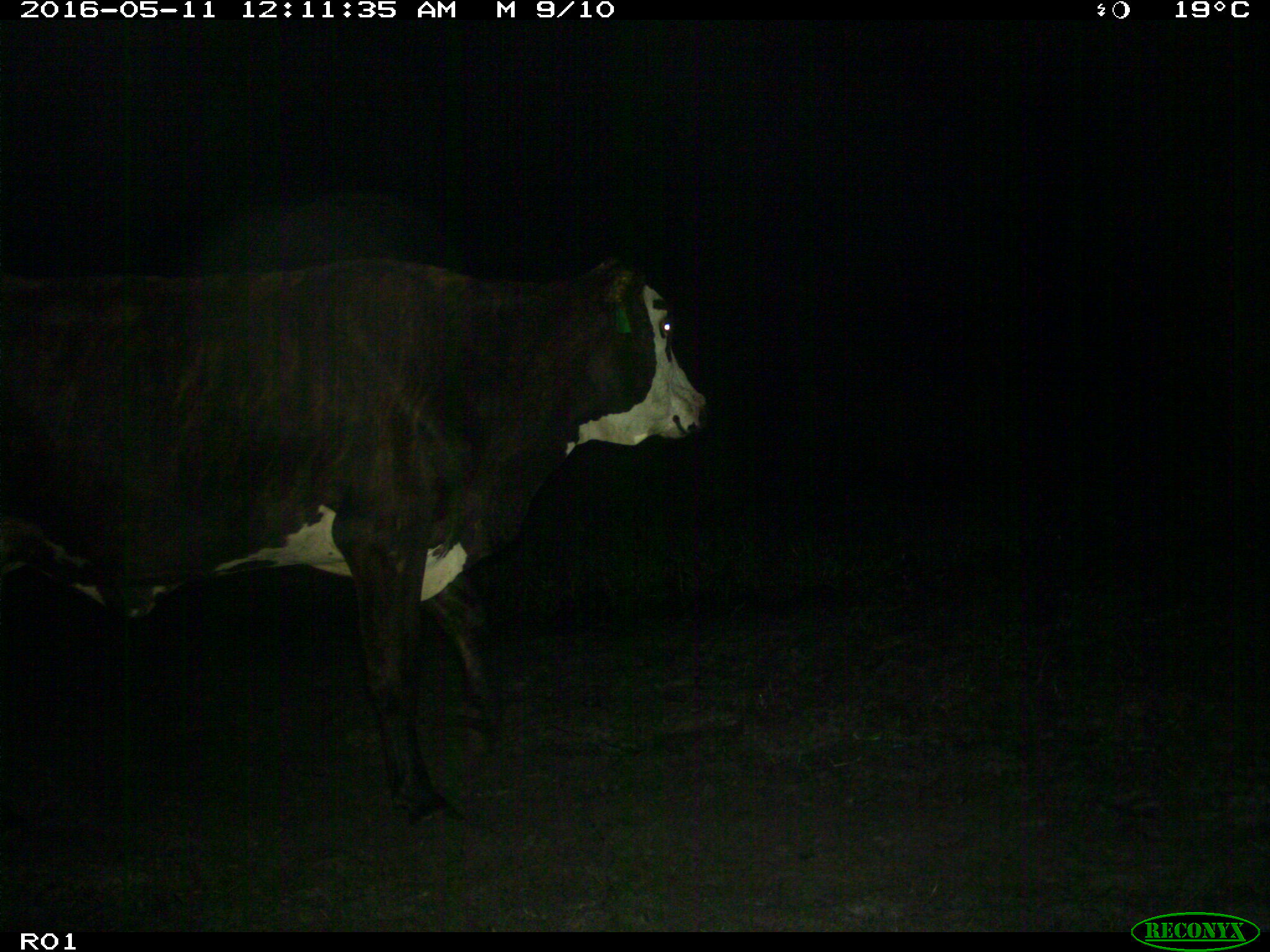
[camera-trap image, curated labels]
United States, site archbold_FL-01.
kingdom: Animalia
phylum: Chordata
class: Mammalia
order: Artiodactyla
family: Bovidae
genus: Bos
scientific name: Bos taurus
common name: domestic cow